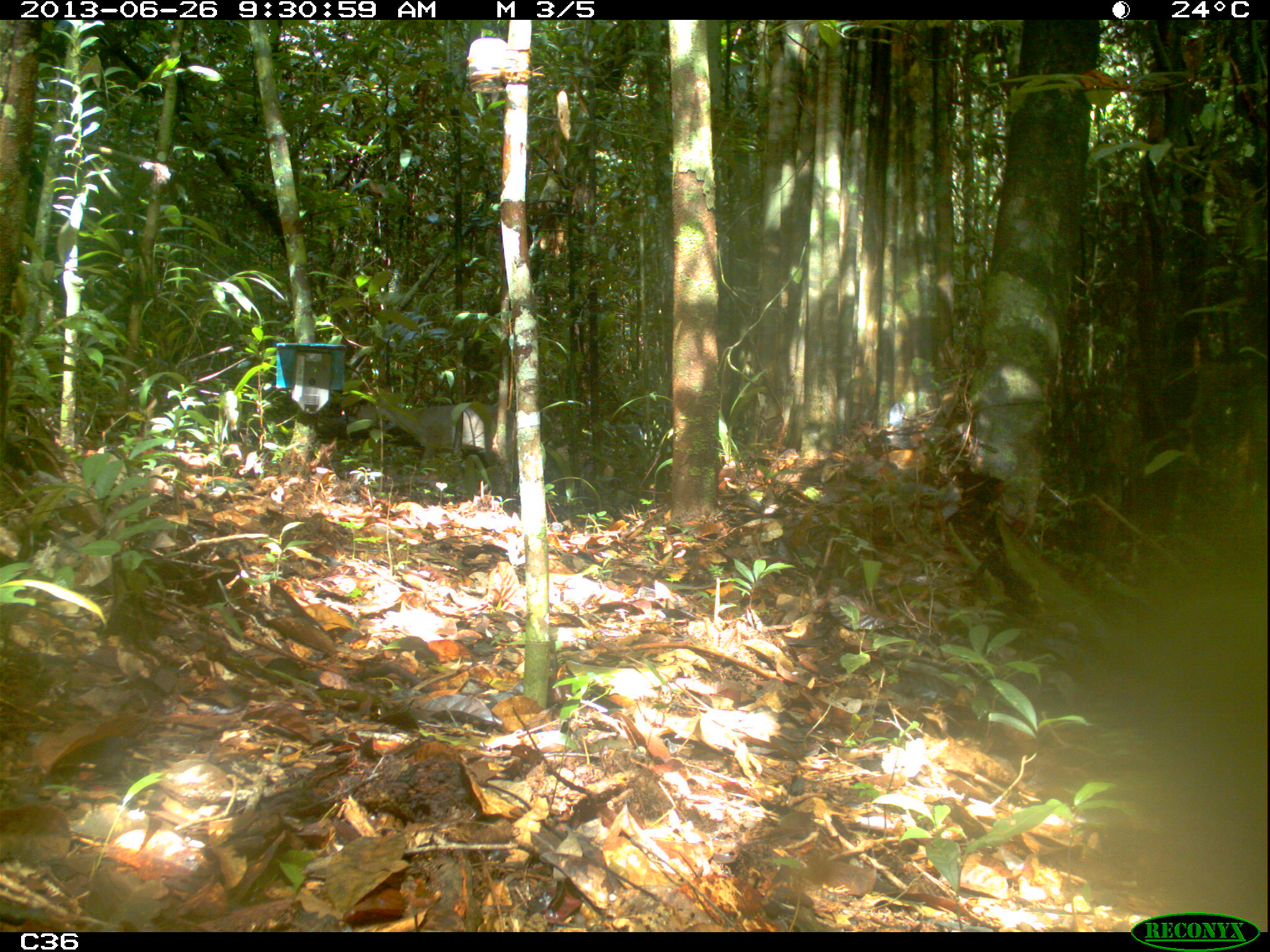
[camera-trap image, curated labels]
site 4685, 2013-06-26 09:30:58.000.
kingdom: Animalia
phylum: Chordata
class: Mammalia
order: Artiodactyla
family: Cervidae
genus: Mazama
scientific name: Mazama gouazoubira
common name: gray brocket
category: mazama gouazaoubira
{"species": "mazama gouazaoubira (gray brocket) (Mazama gouazoubira)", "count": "1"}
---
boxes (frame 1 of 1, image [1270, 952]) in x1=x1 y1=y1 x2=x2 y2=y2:
mazama gouazaoubira: x1=356 y1=393 x2=517 y2=507